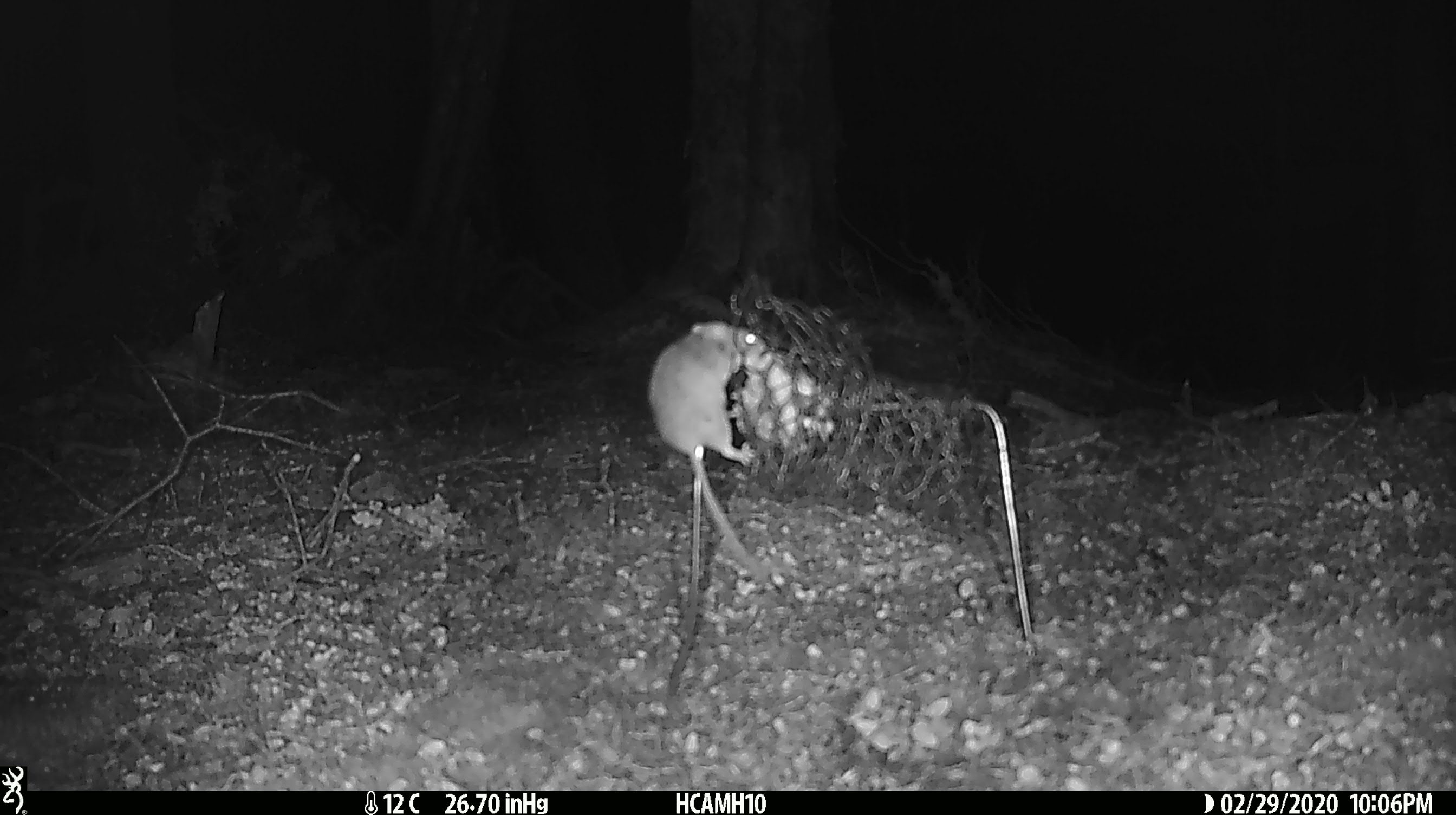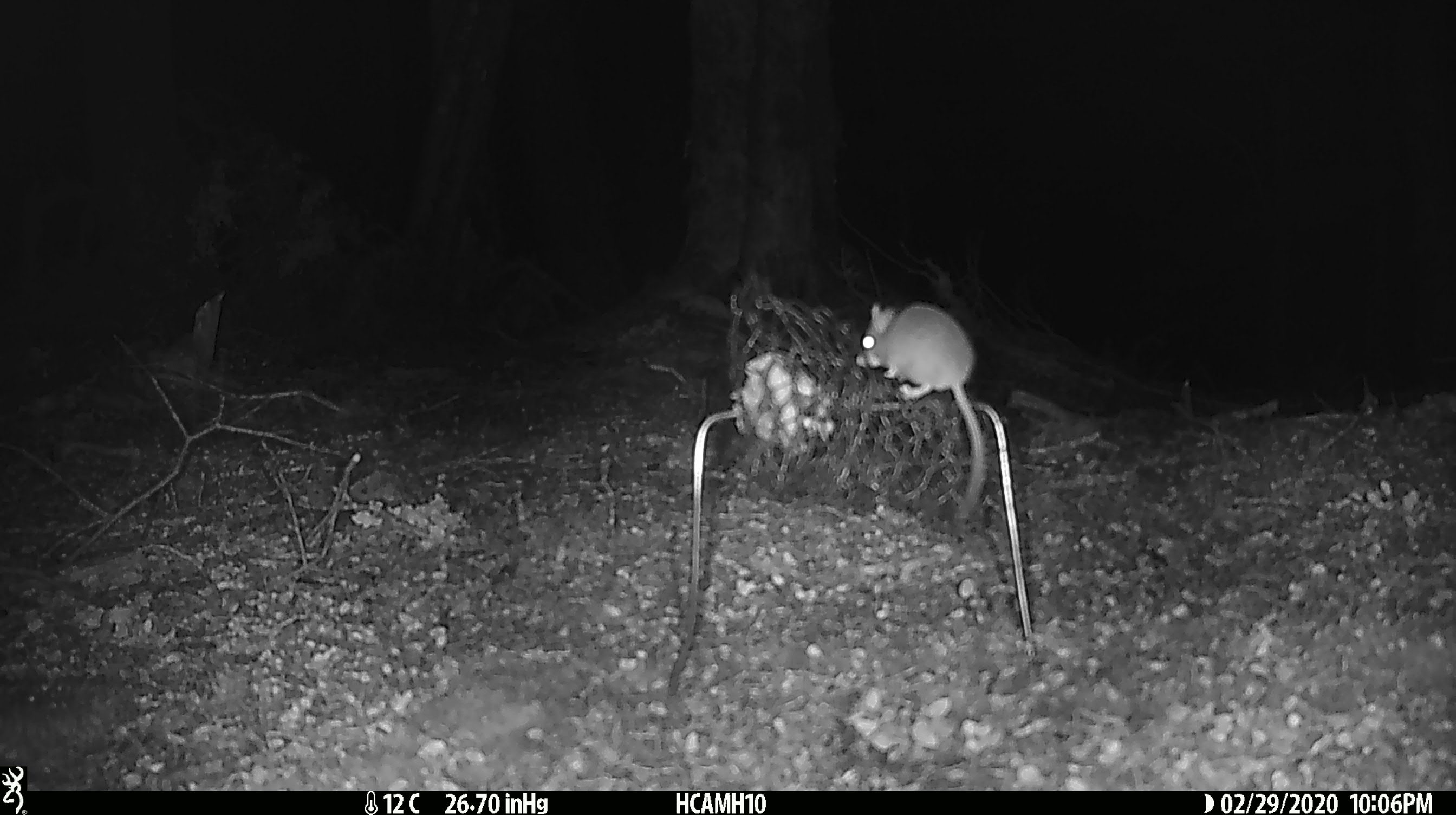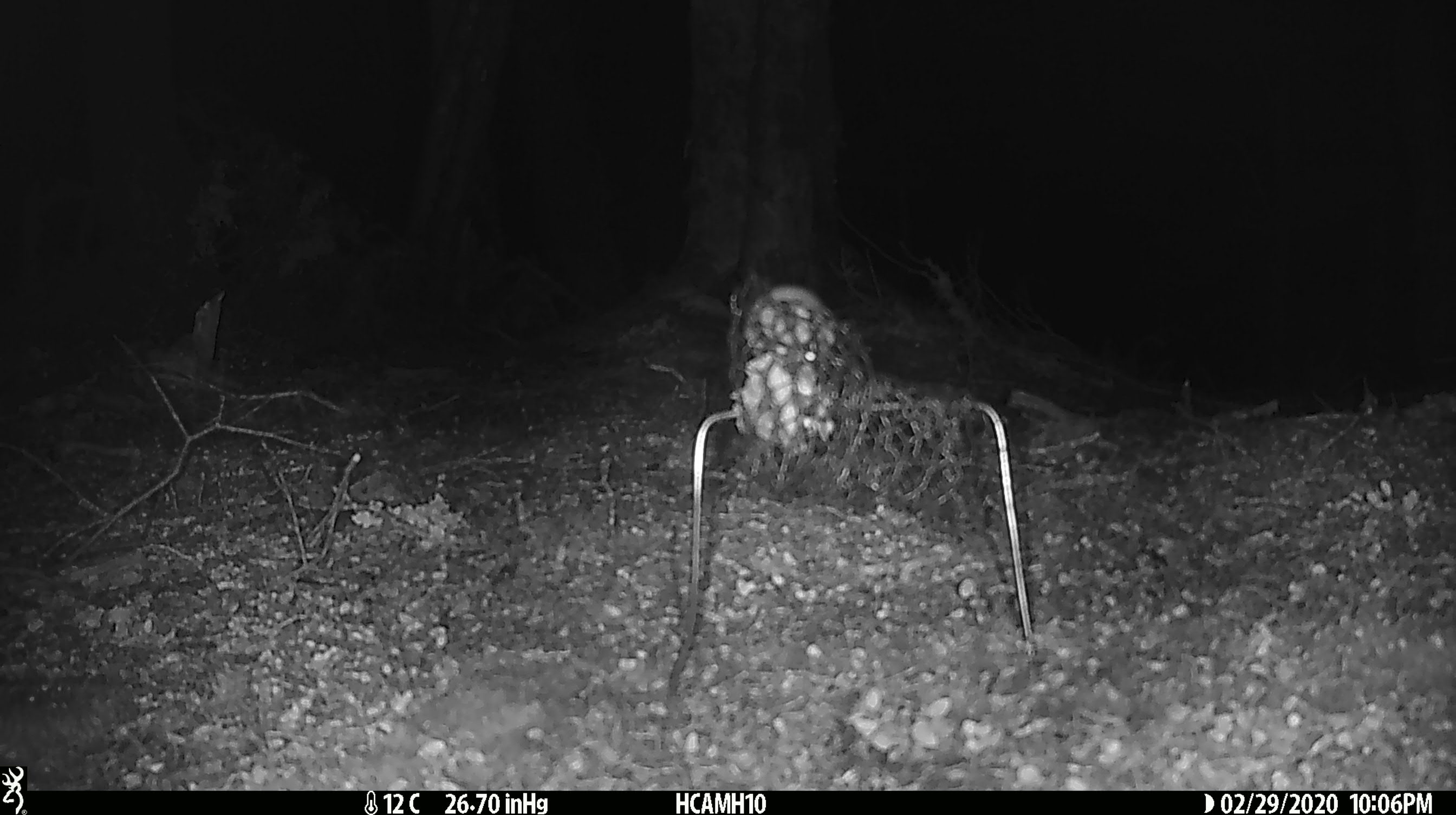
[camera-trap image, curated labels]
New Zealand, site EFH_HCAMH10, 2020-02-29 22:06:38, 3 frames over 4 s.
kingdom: Animalia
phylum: Chordata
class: Mammalia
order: Rodentia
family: Muridae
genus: Mus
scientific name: Mus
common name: mouse